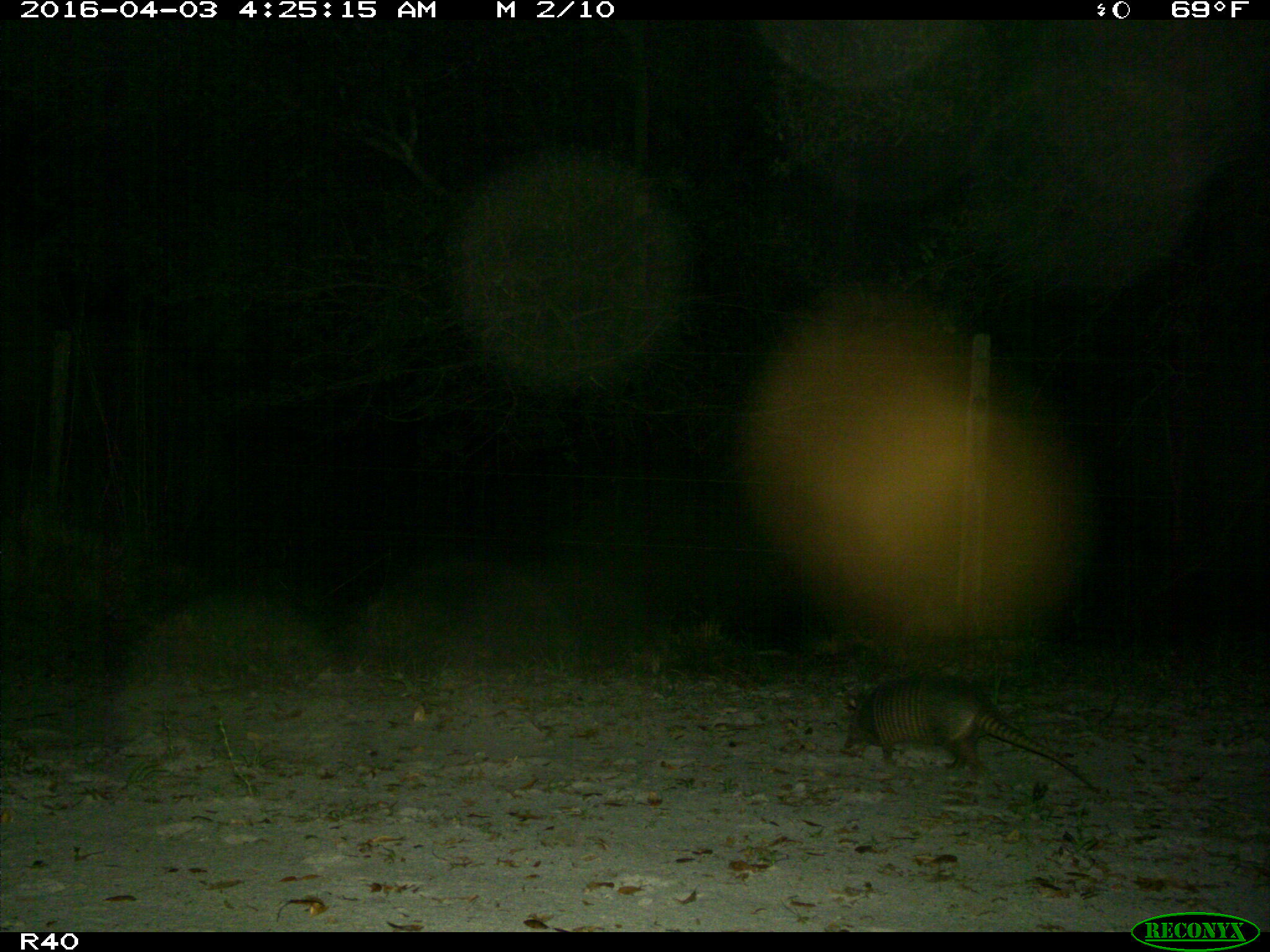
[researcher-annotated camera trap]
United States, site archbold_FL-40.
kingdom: Animalia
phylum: Chordata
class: Mammalia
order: Cingulata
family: Dasypodidae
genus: Dasypus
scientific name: Dasypus novemcinctus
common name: nine-banded armadillo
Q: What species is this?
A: Dasypus novemcinctus (nine-banded armadillo).